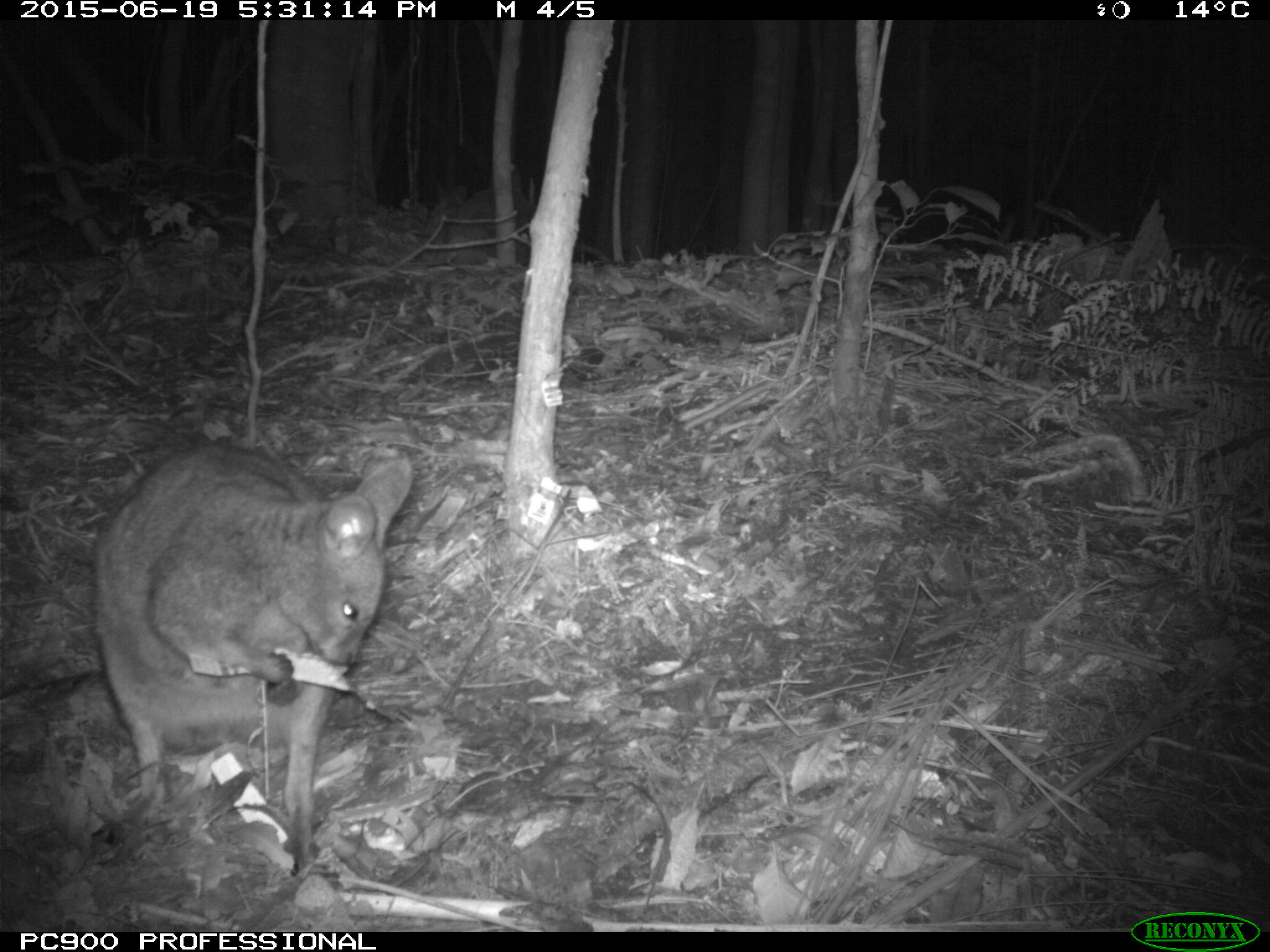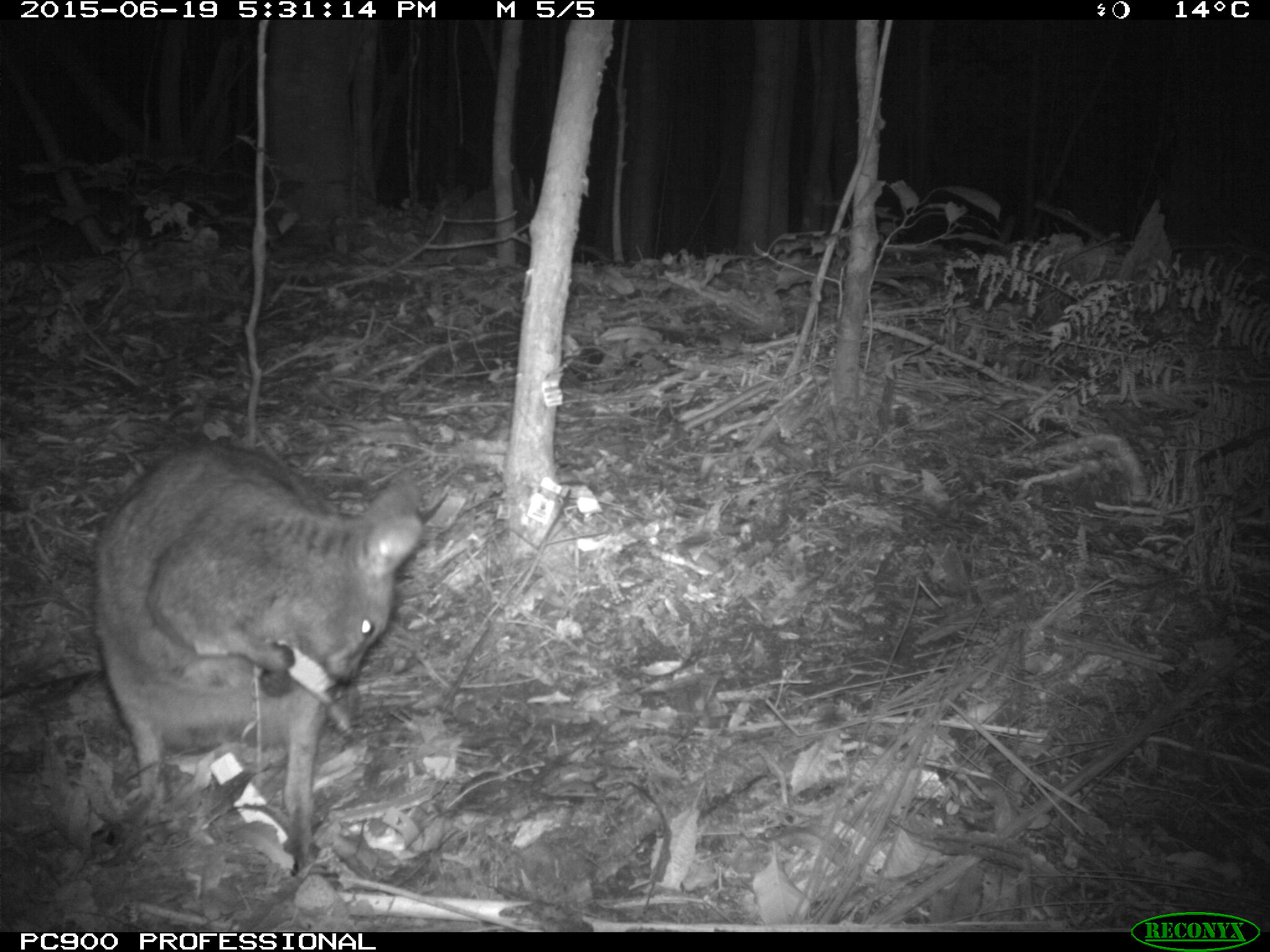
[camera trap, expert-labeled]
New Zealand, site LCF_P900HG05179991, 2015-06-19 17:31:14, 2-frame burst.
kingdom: Animalia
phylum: Chordata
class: Mammalia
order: Diprotodontia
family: Macropodidae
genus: Notamacropus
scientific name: Notamacropus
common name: wallaby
Wallaby (Notamacropus).